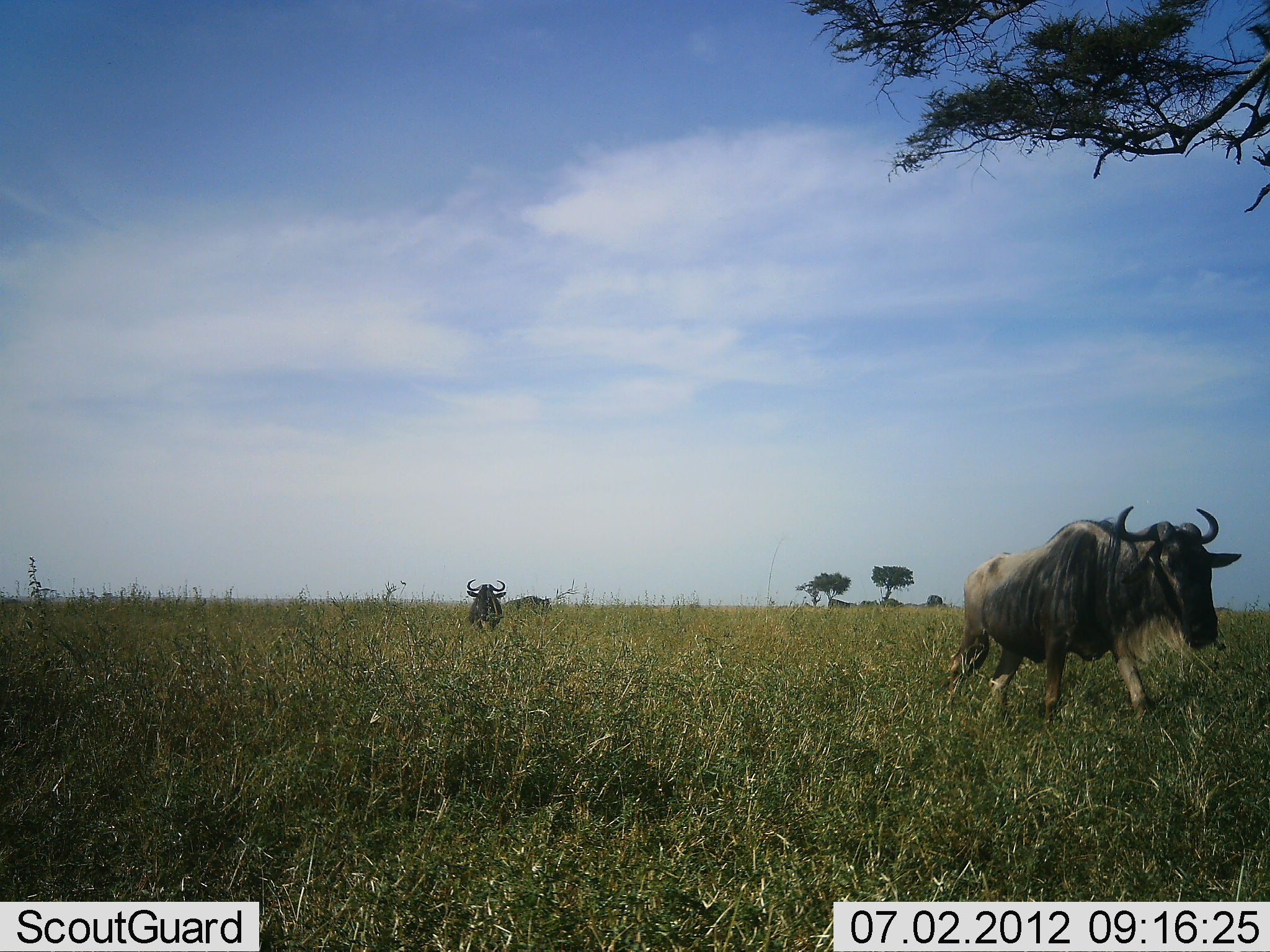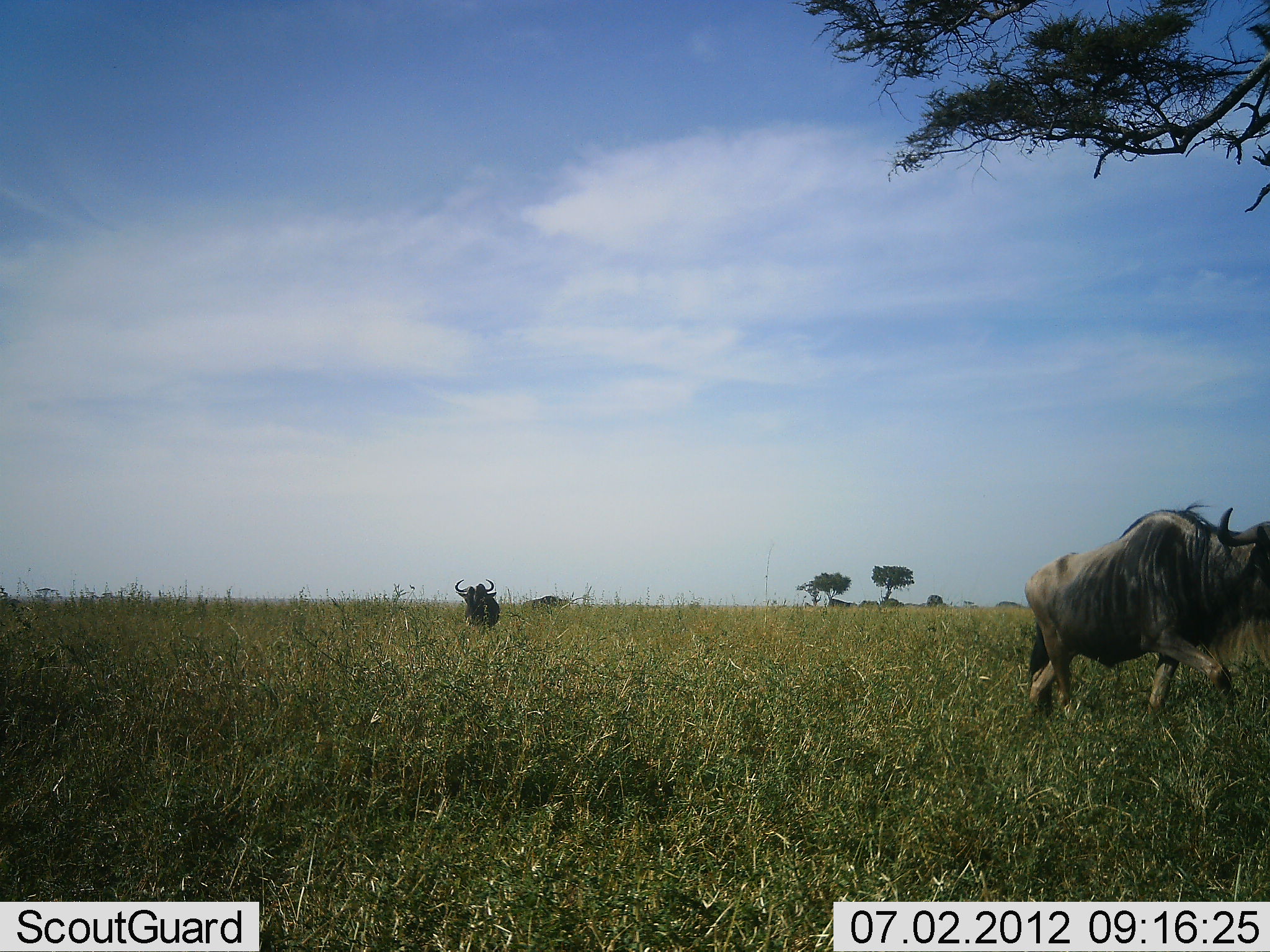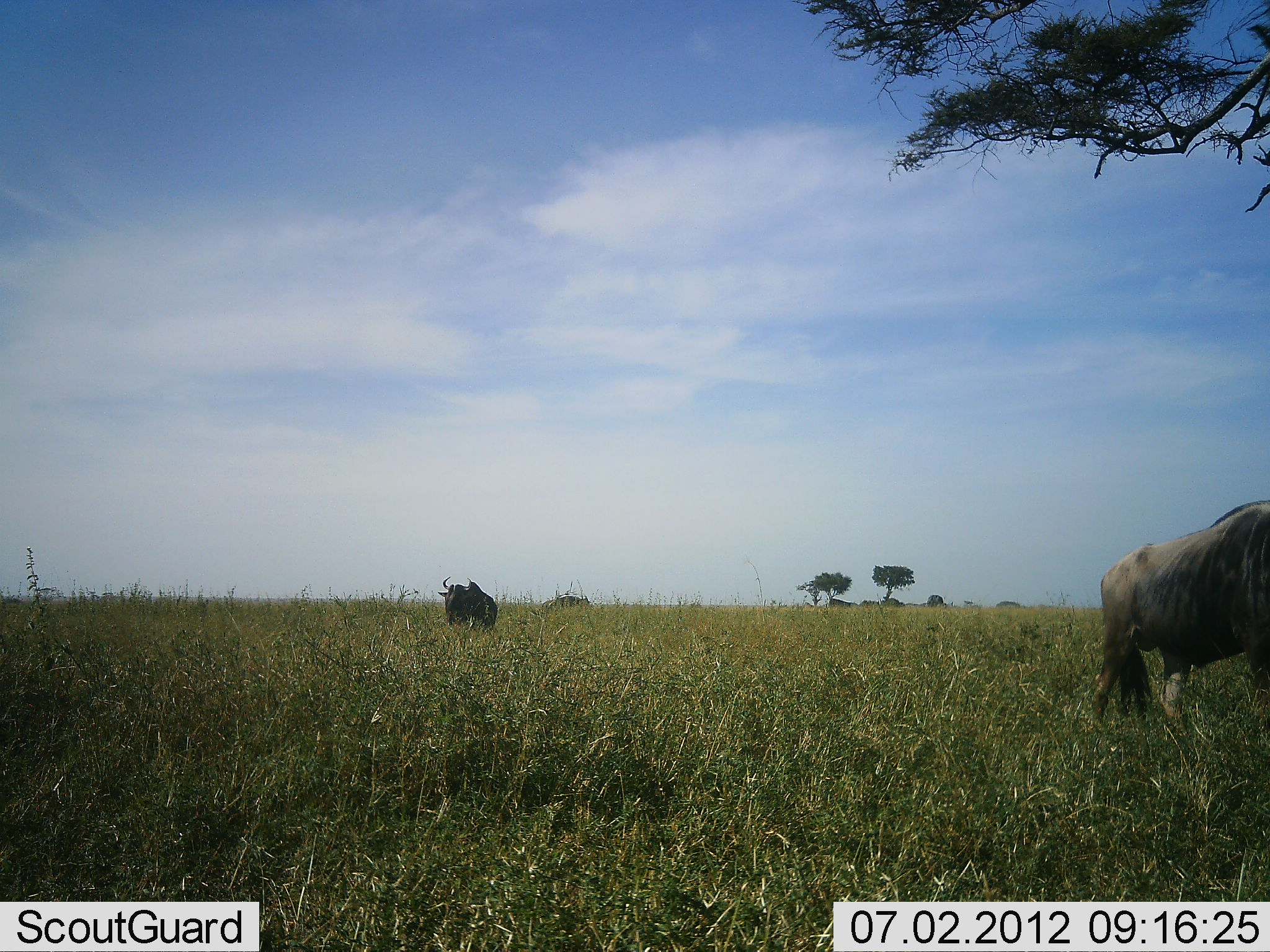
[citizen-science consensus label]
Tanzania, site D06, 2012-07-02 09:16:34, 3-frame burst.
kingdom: Animalia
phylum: Chordata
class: Mammalia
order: Artiodactyla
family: Bovidae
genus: Connochaetes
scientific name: Connochaetes taurinus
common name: blue wildebeest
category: wildebeest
Wildebeest (blue wildebeest) (Connochaetes taurinus), count 3. Behavior (volunteer vote fractions): standing 10%, resting 0%, moving 90%, interacting 0%. Young present (vote fraction): 0%. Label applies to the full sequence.